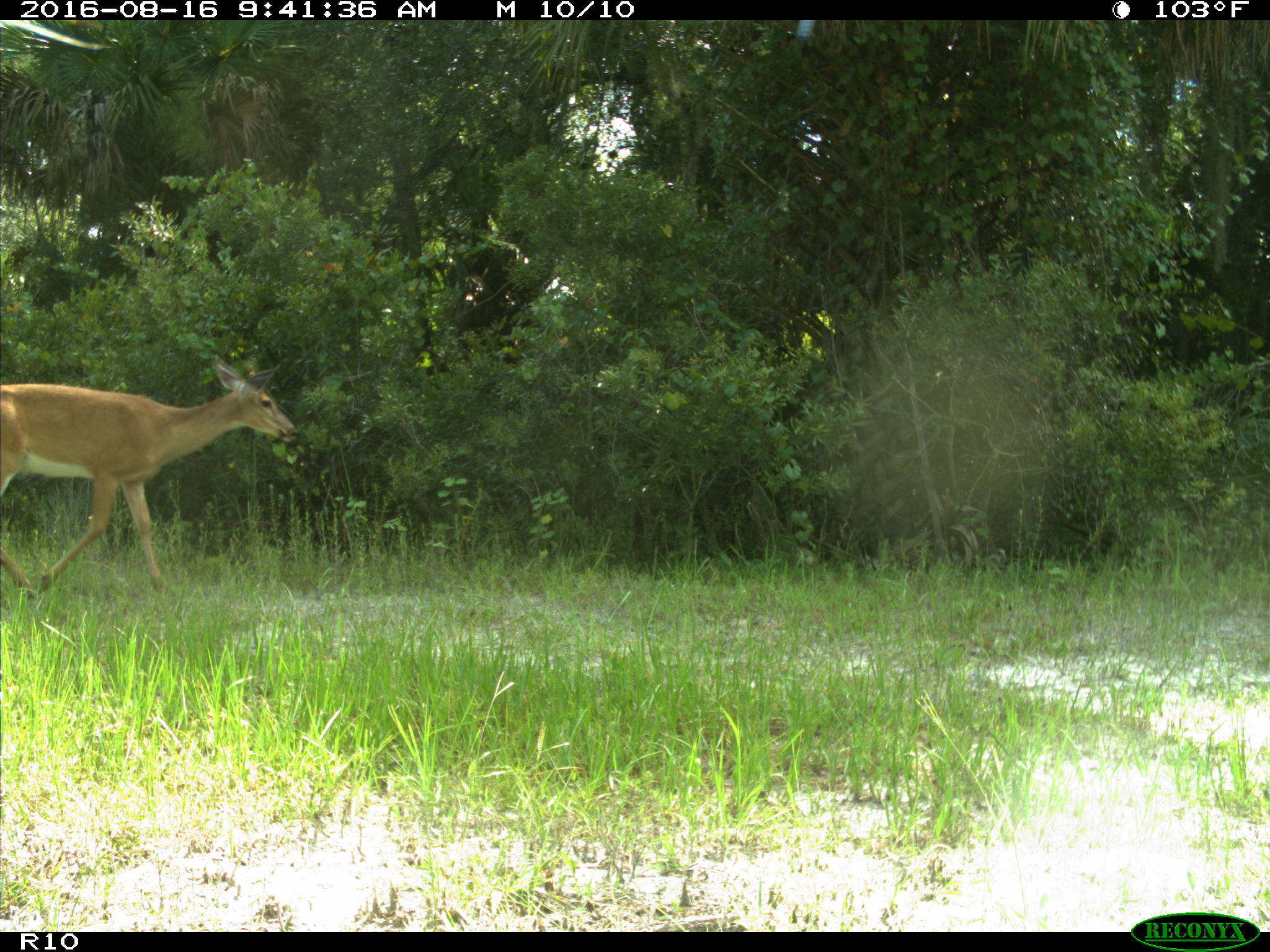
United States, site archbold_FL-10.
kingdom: Animalia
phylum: Chordata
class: Mammalia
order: Artiodactyla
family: Cervidae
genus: Odocoileus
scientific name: Odocoileus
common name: deer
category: unidentified deer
Unidentified deer (deer) (Odocoileus).